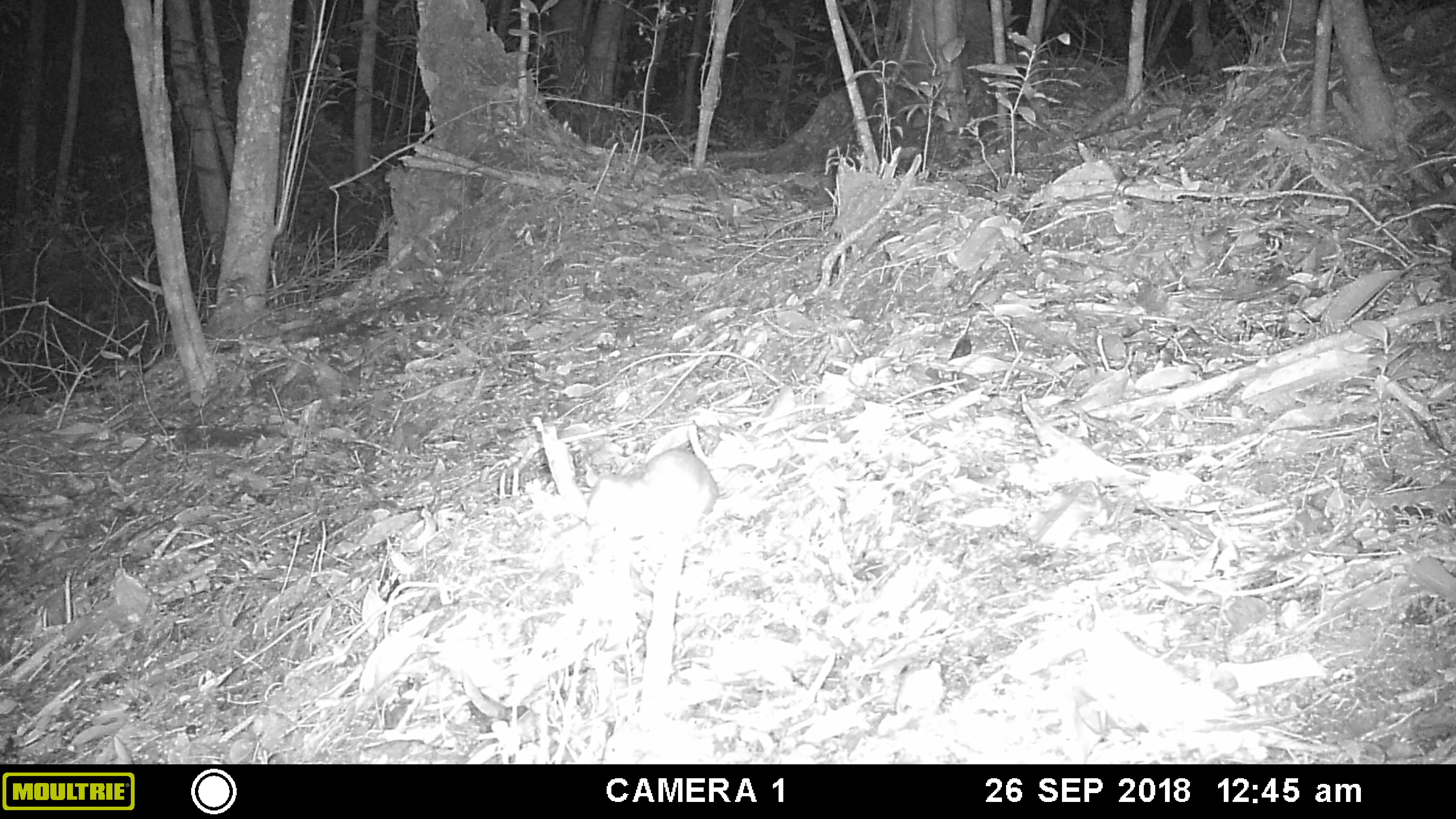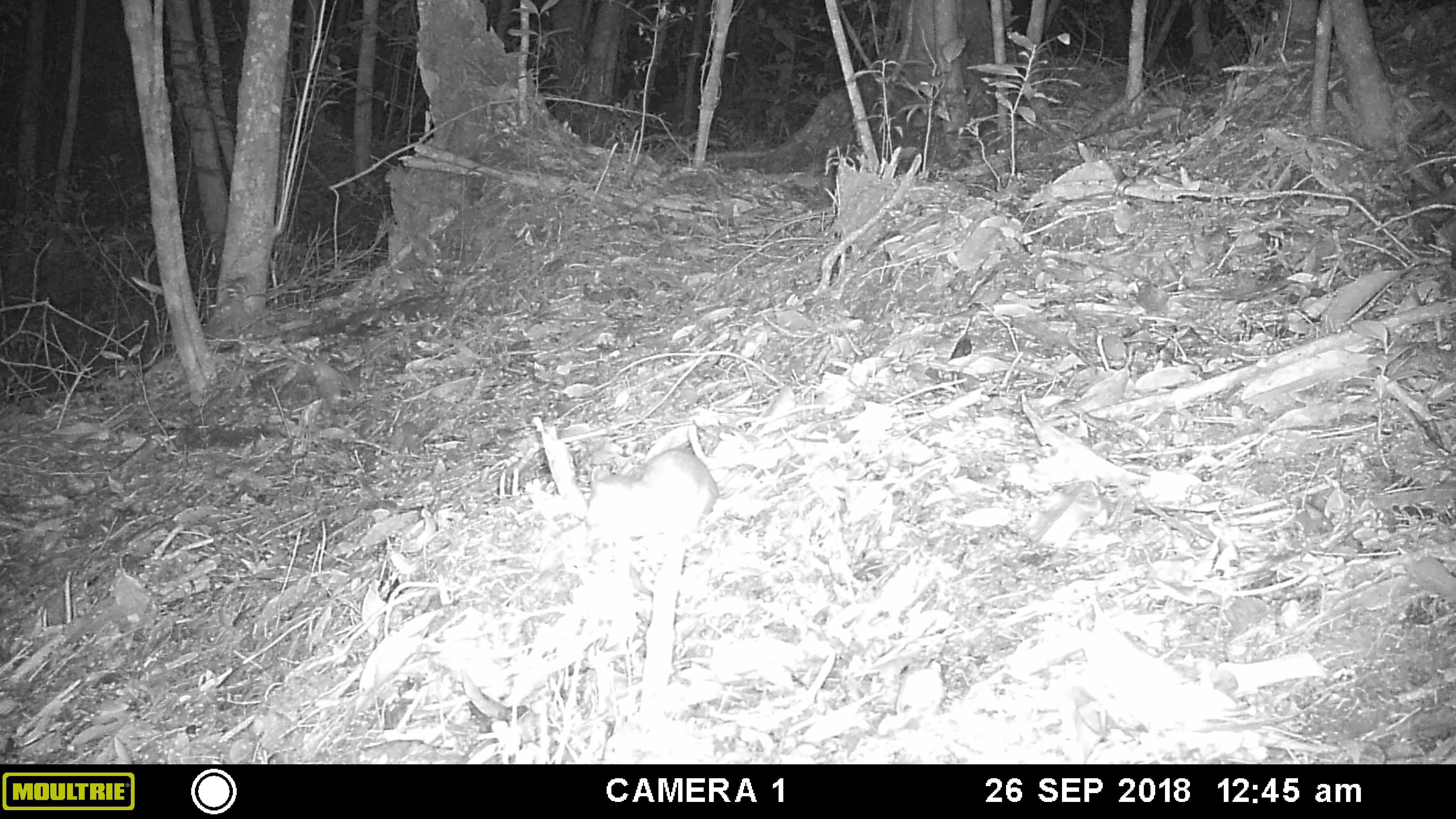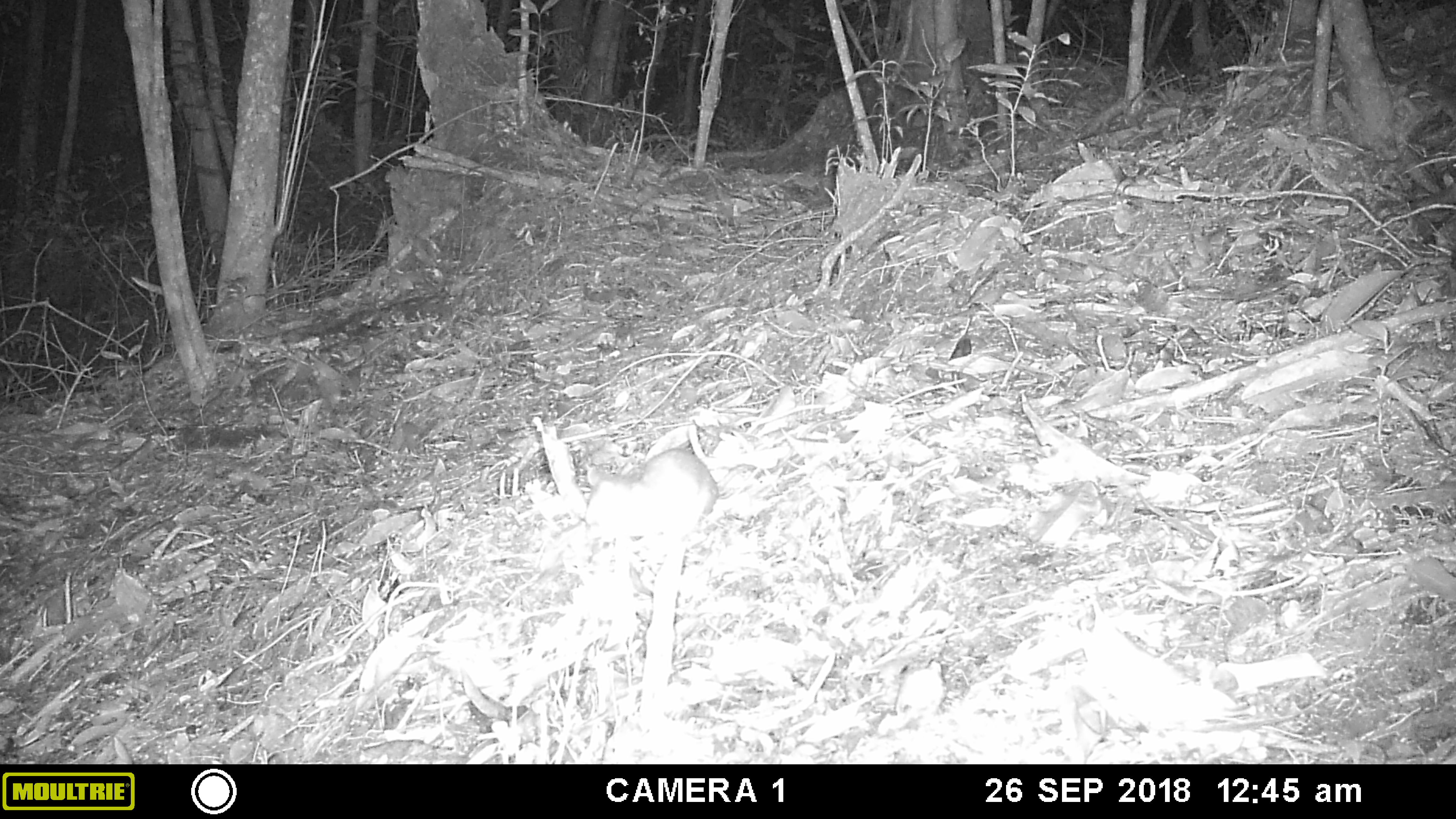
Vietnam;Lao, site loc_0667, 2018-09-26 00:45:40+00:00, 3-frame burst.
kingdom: Animalia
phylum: Chordata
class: Mammalia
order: Rodentia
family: Muridae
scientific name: Muridae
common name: old-world mice and rats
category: unidentified murid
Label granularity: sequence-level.